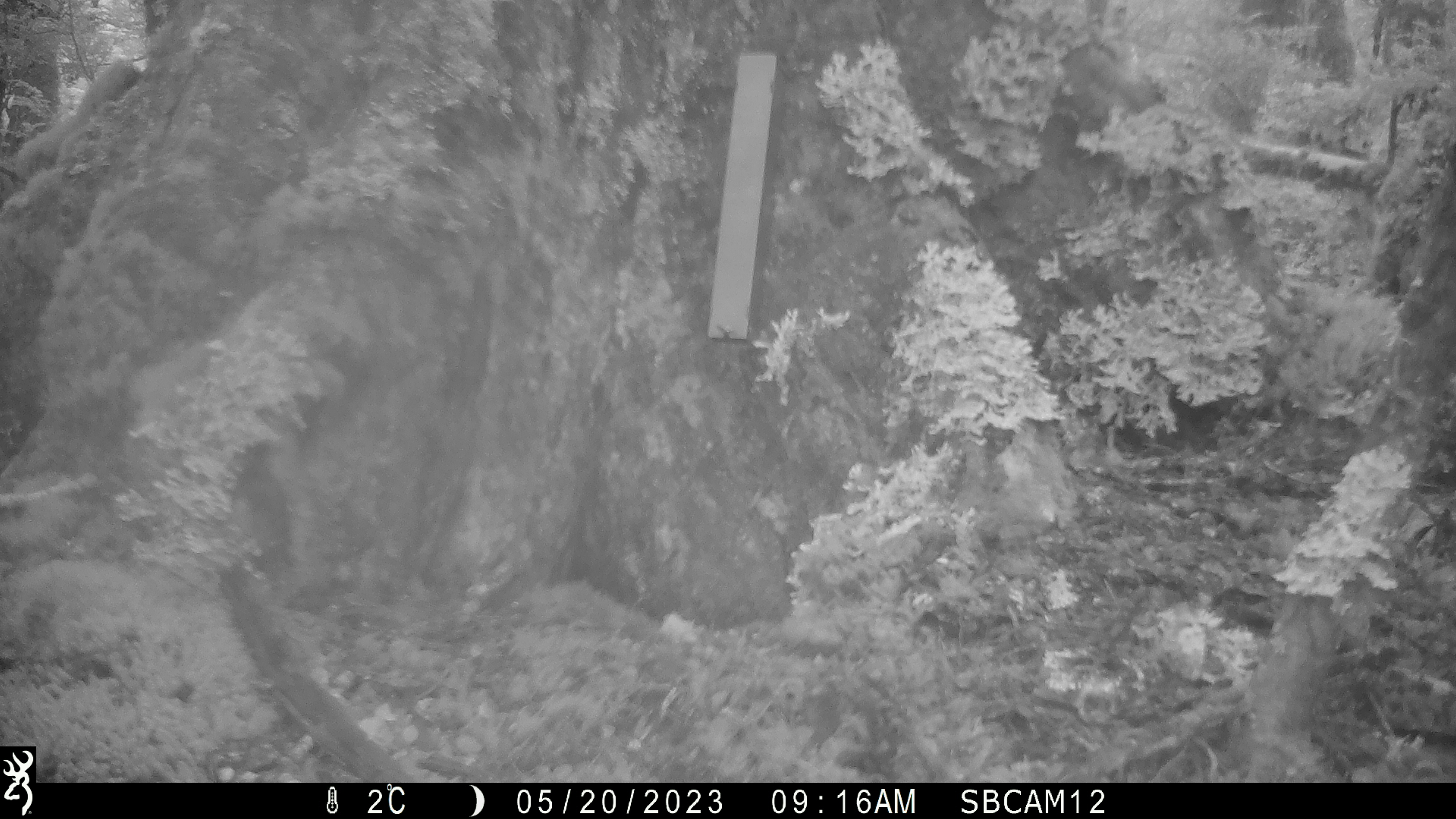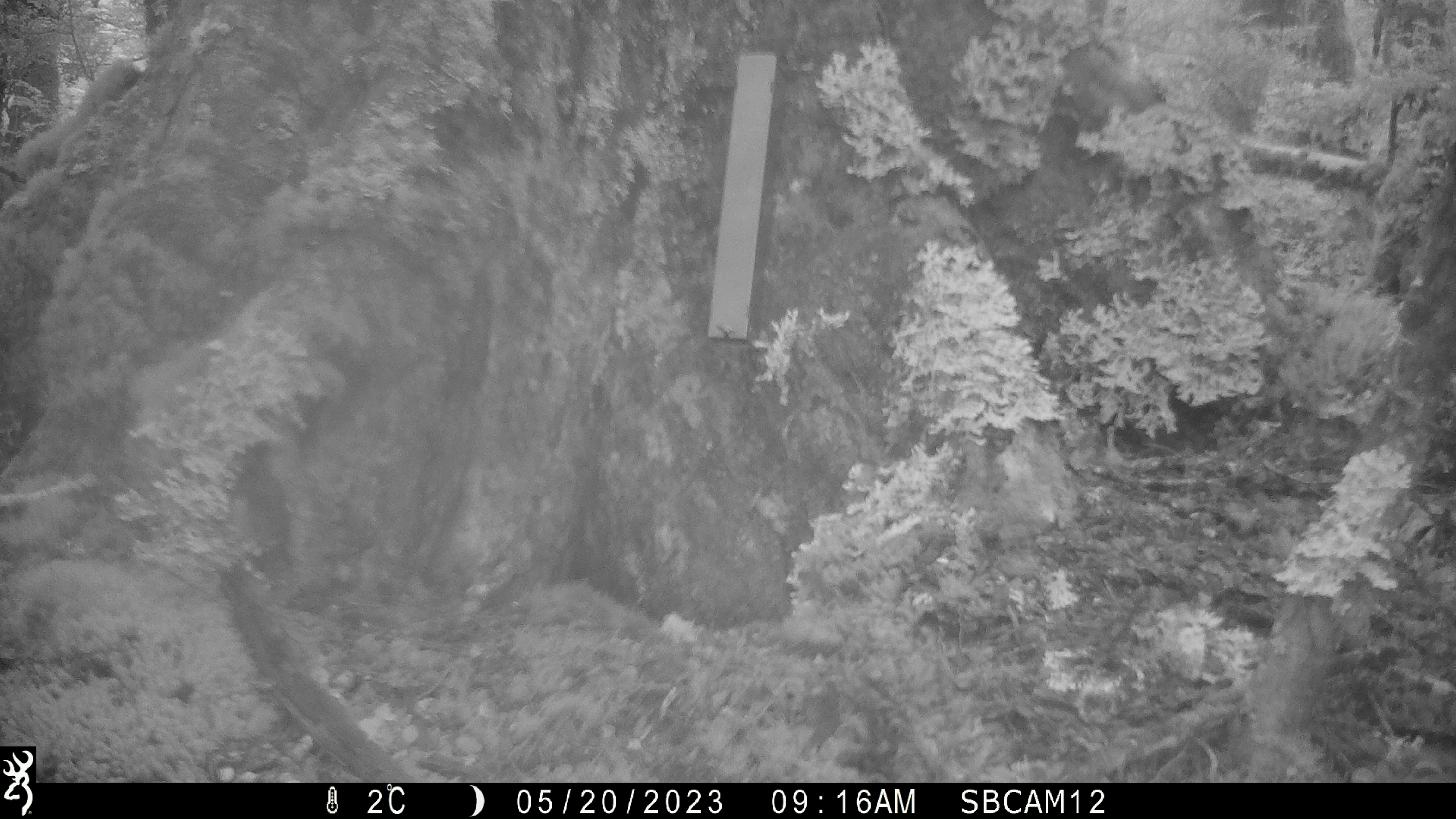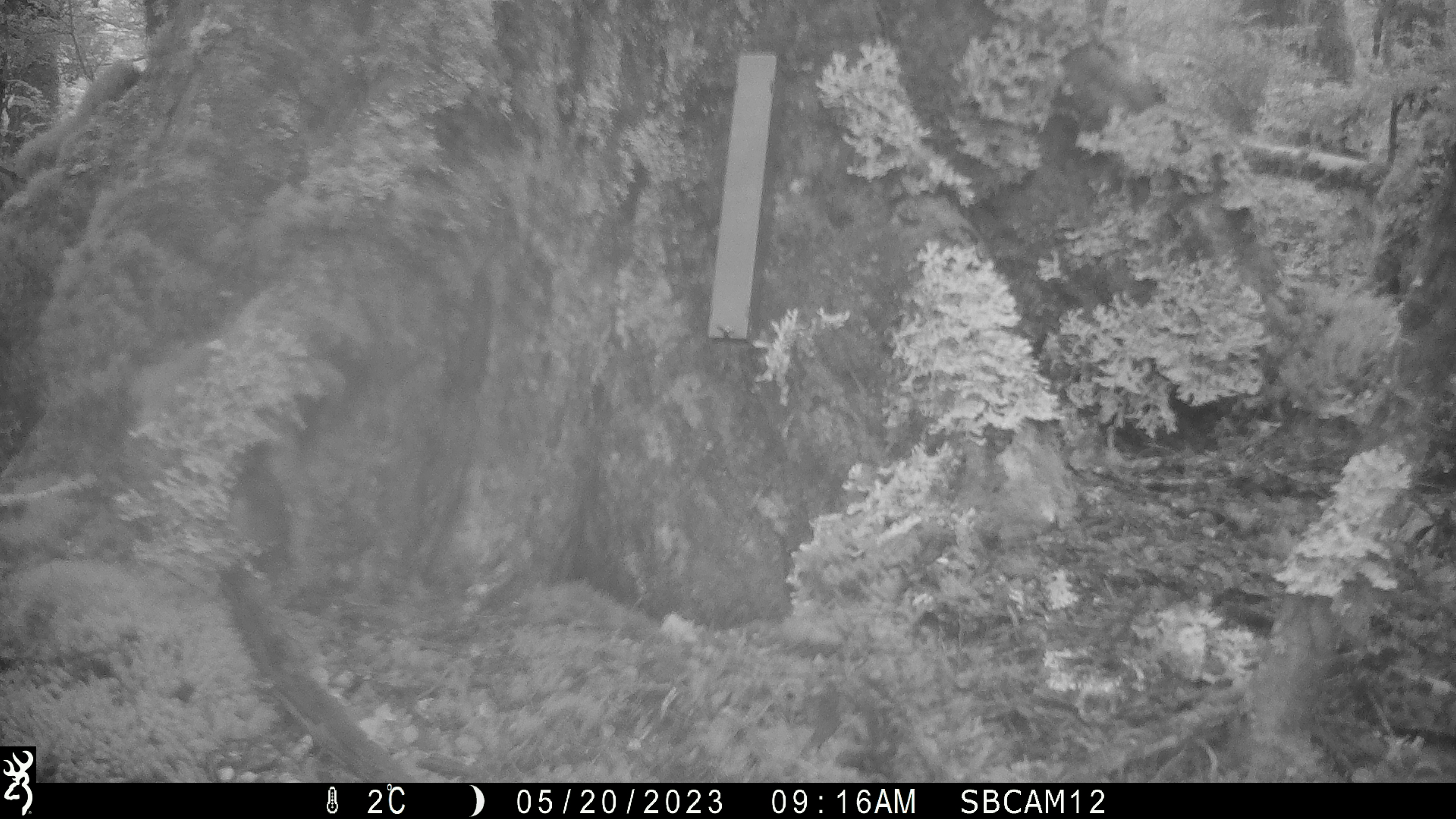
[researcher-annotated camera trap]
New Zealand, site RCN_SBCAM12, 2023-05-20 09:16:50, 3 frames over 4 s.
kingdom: Animalia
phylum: Chordata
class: Aves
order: Passeriformes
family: Petroicidae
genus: Petroica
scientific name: Petroica australis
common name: new zealand robin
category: robin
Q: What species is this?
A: Robin (new zealand robin) (Petroica australis).